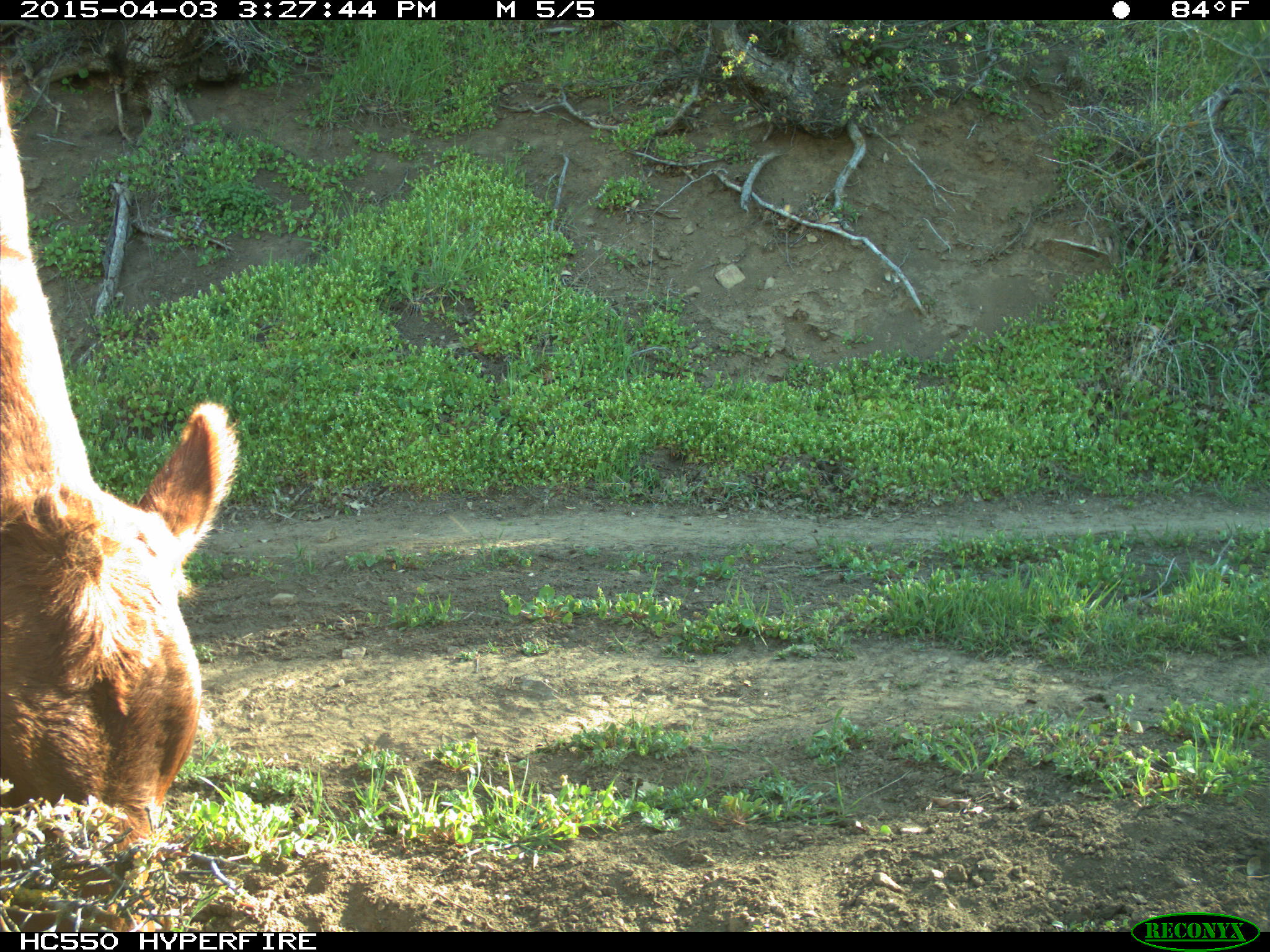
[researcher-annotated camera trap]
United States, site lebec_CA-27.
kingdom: Animalia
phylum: Chordata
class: Mammalia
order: Artiodactyla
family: Bovidae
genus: Bos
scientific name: Bos taurus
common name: domestic cow